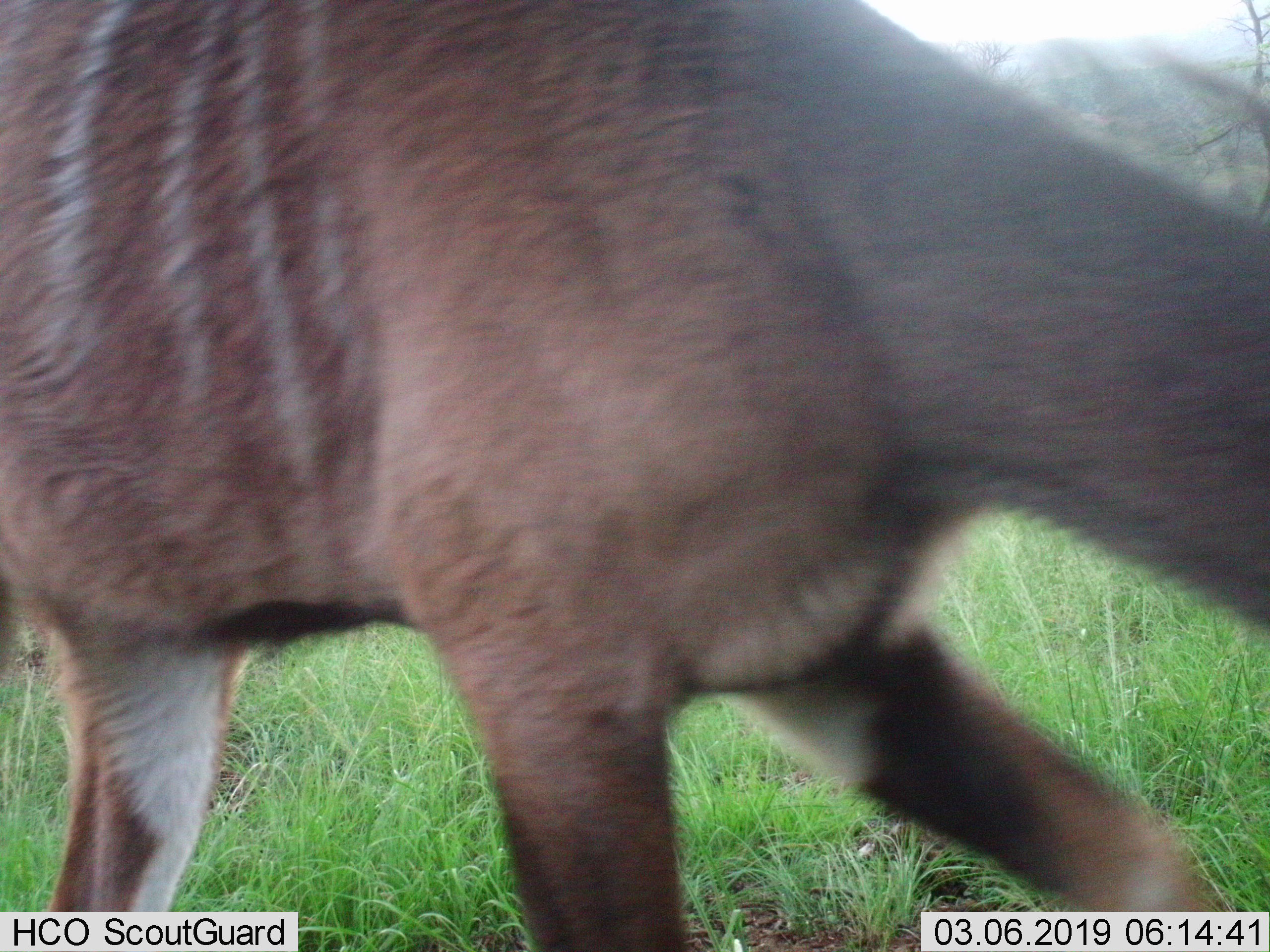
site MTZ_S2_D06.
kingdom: Animalia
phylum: Chordata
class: Mammalia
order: Artiodactyla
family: Bovidae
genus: Tragelaphus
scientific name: Tragelaphus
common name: kudu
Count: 1.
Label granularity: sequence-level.